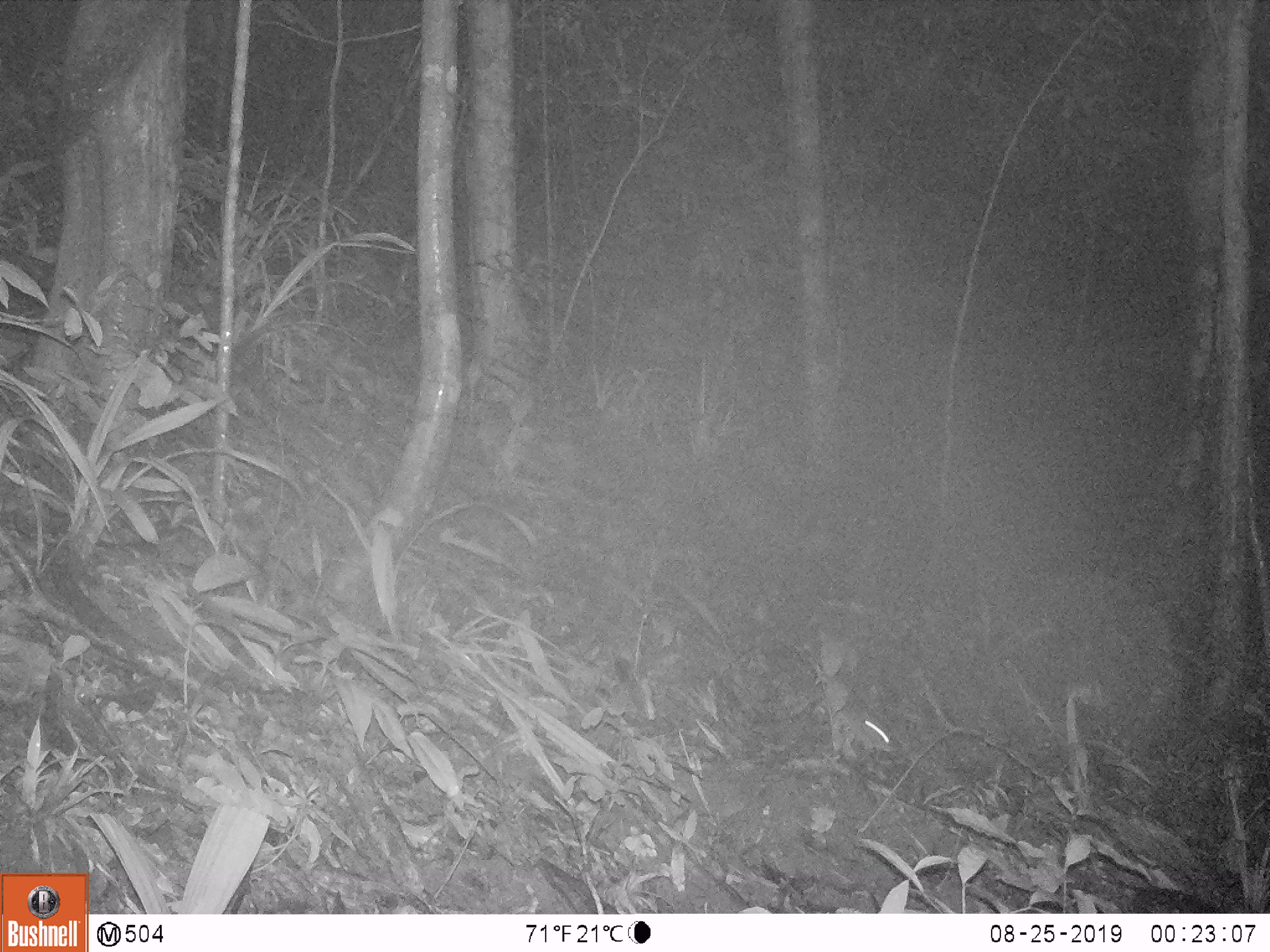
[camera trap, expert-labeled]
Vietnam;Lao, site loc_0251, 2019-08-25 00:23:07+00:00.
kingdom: Animalia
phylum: Chordata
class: Mammalia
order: Rodentia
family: Muridae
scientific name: Muridae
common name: old-world mice and rats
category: unidentified murid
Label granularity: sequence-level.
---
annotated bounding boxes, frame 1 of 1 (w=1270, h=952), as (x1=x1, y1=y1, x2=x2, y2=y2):
unidentified murid: (x1=832, y1=702, x2=897, y2=752)